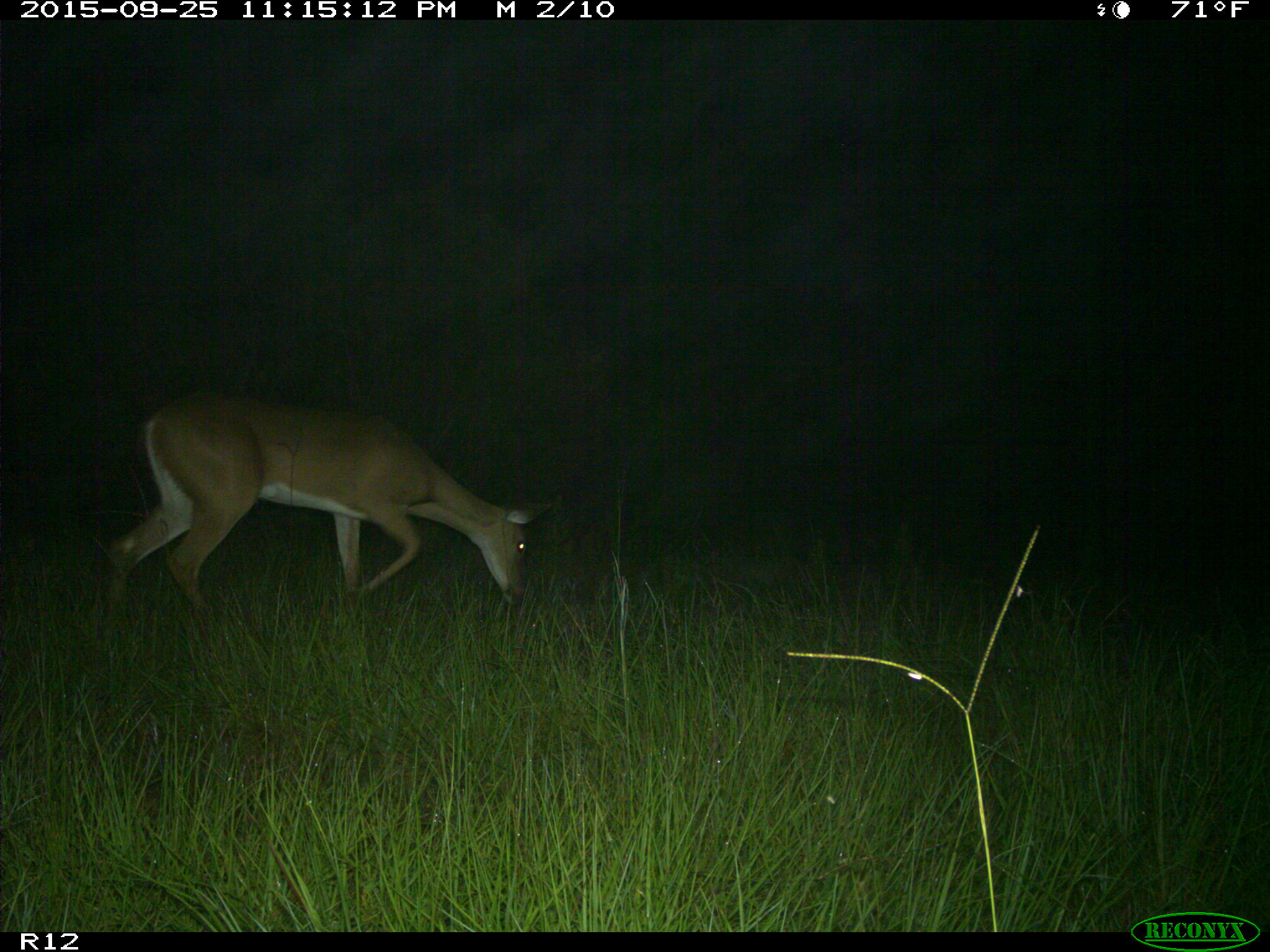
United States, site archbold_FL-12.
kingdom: Animalia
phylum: Chordata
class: Mammalia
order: Artiodactyla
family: Cervidae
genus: Odocoileus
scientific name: Odocoileus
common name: deer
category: unidentified deer